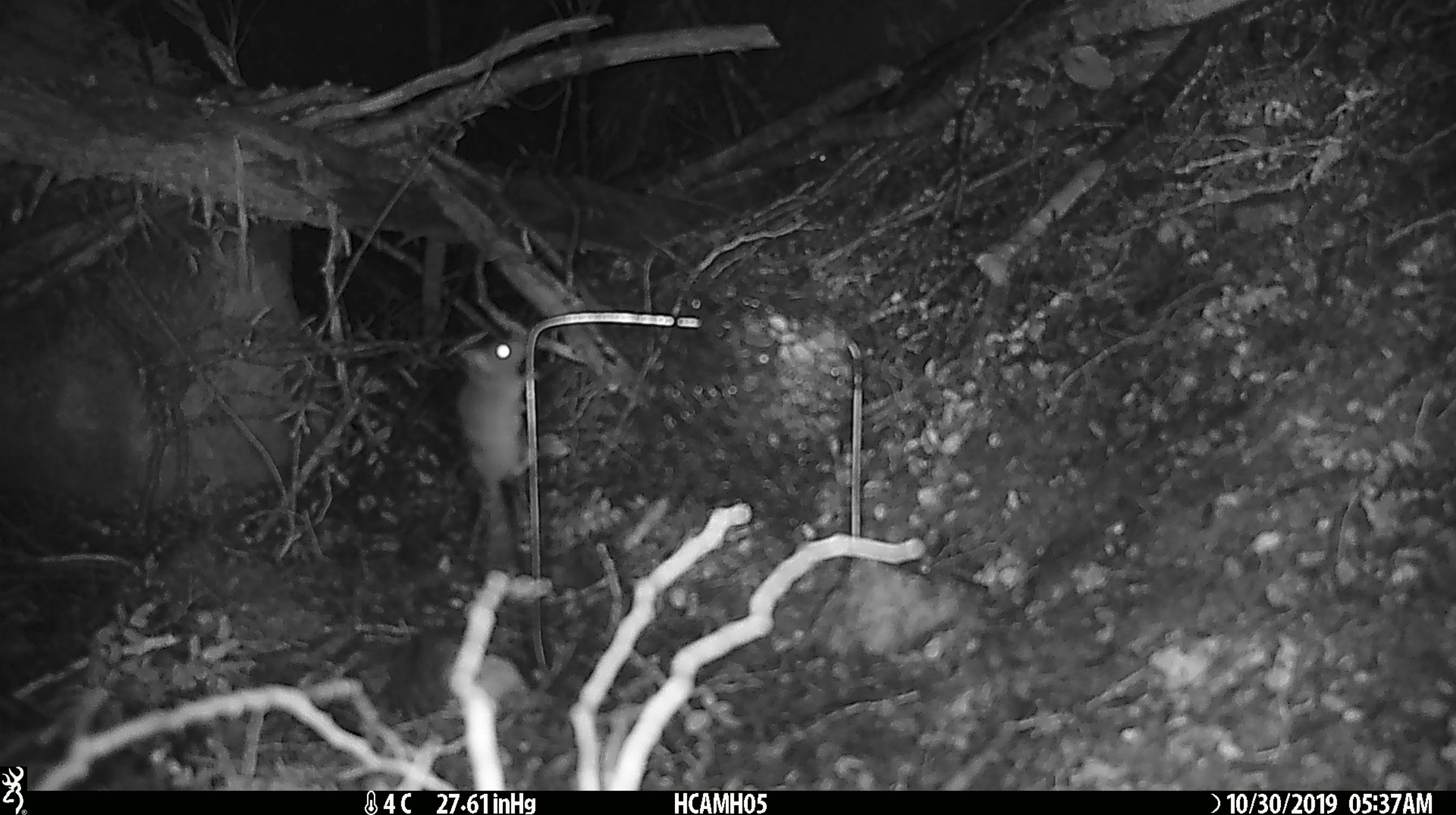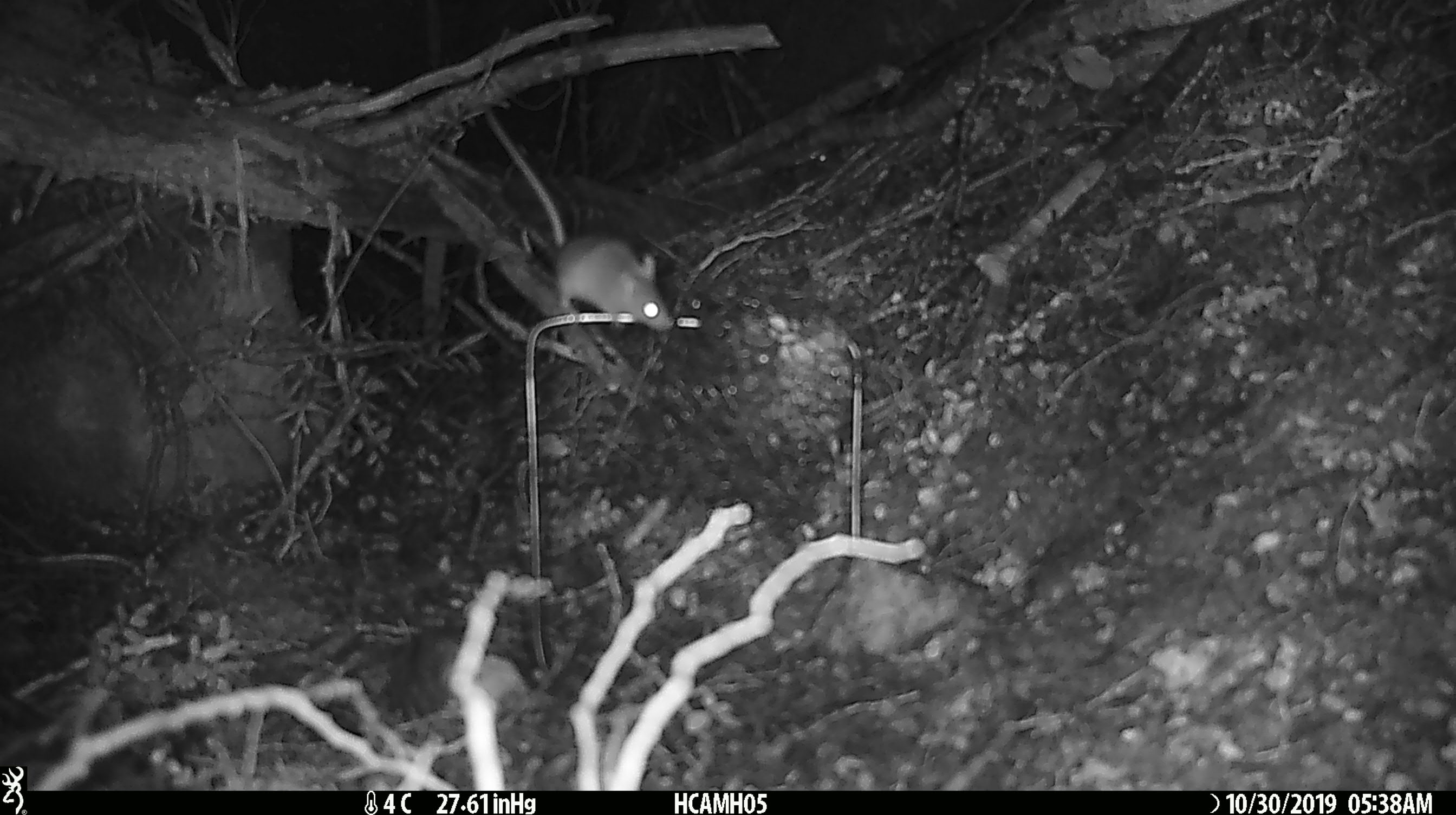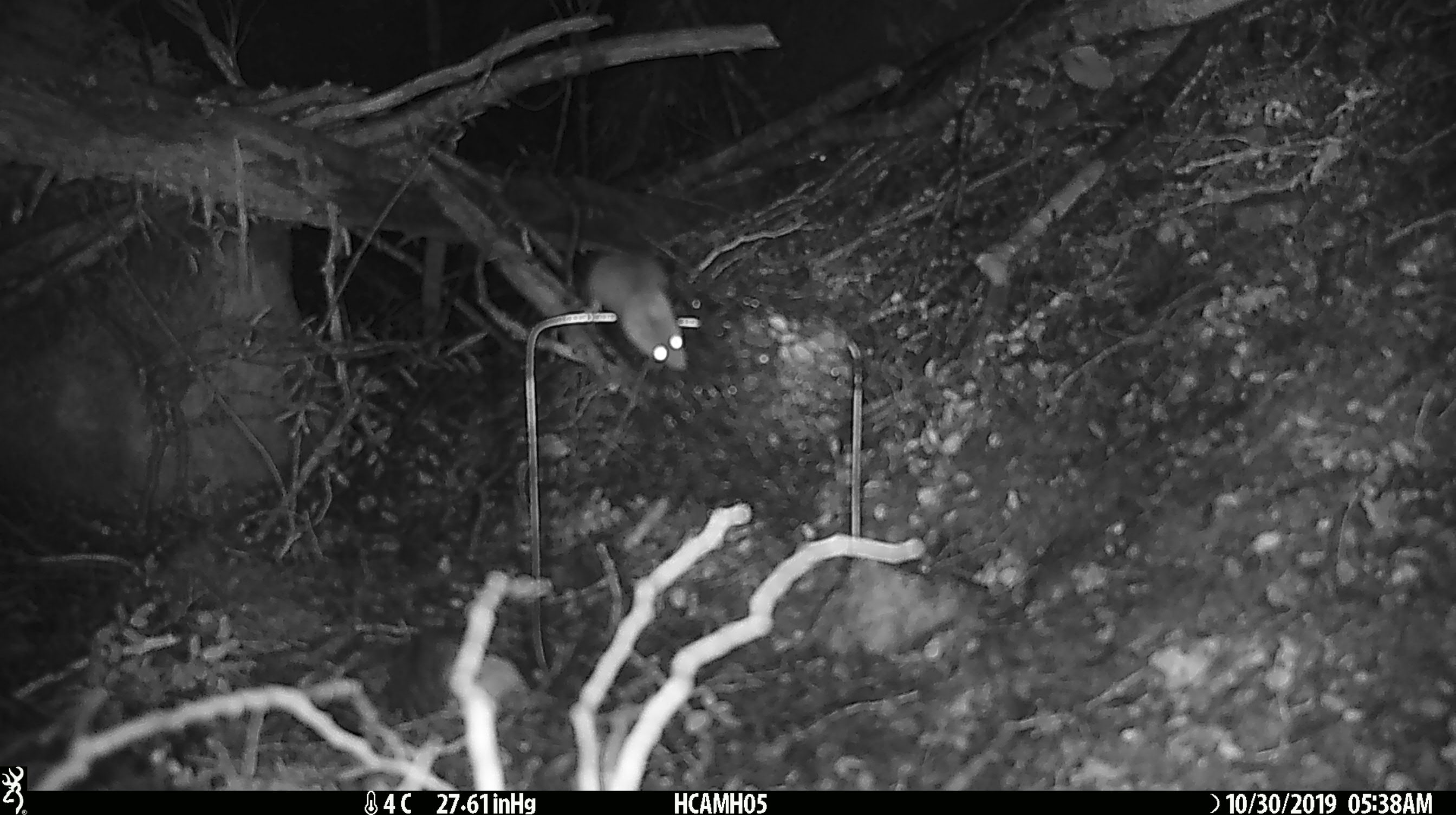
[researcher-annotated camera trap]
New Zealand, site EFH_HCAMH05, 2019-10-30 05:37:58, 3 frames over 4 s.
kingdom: Animalia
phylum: Chordata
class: Mammalia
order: Rodentia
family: Muridae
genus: Mus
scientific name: Mus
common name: mouse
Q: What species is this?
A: Mouse (Mus).